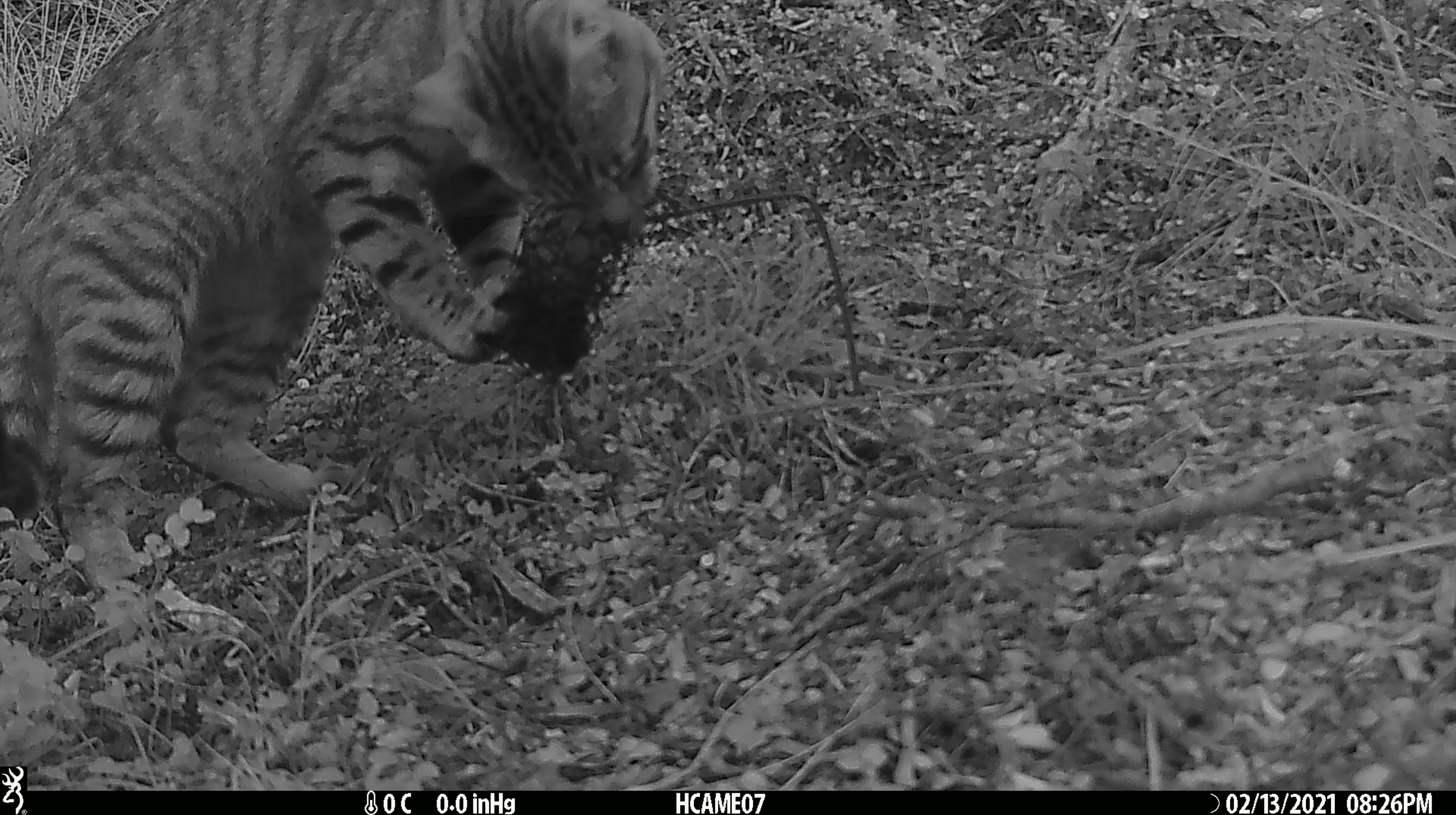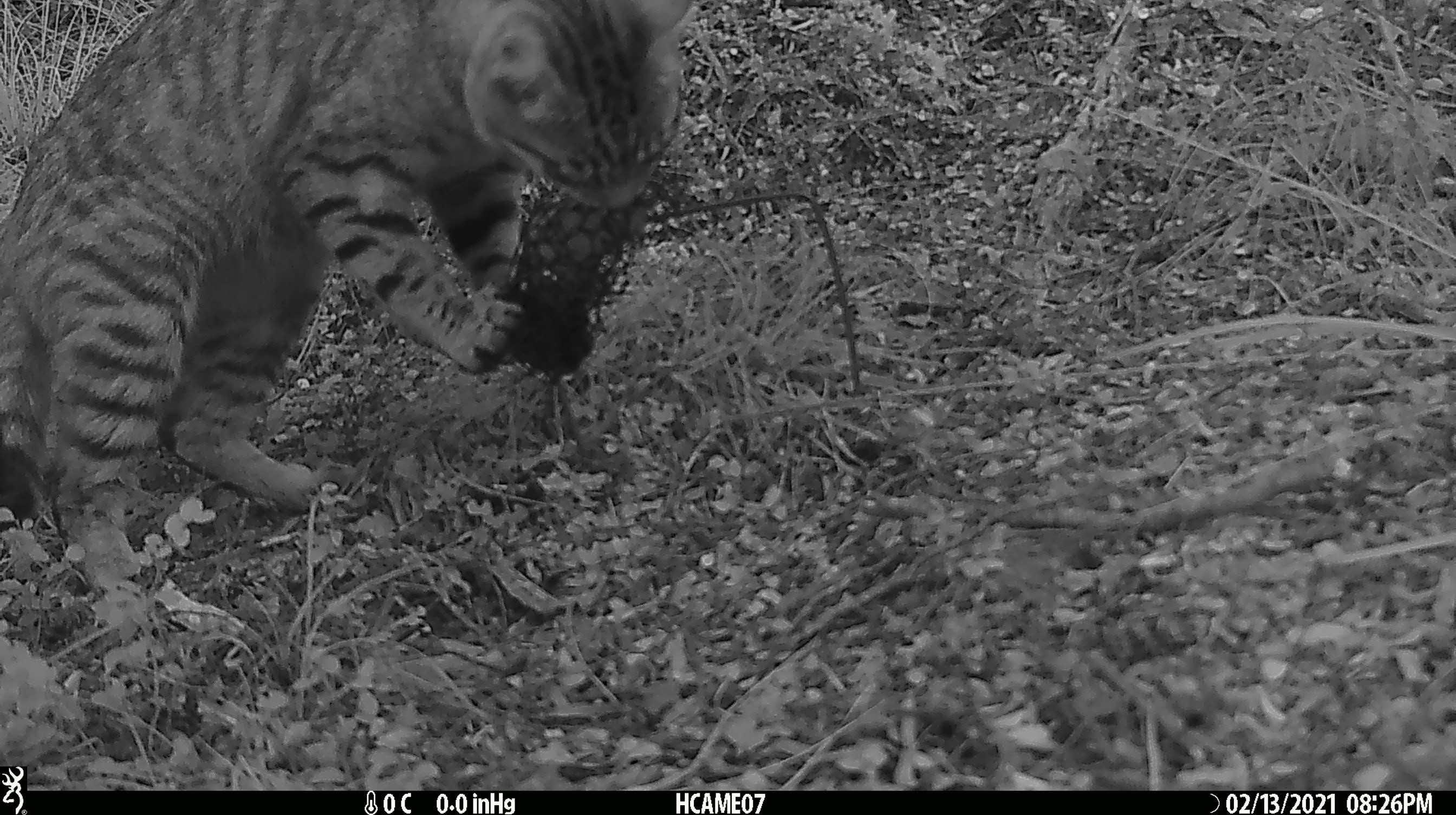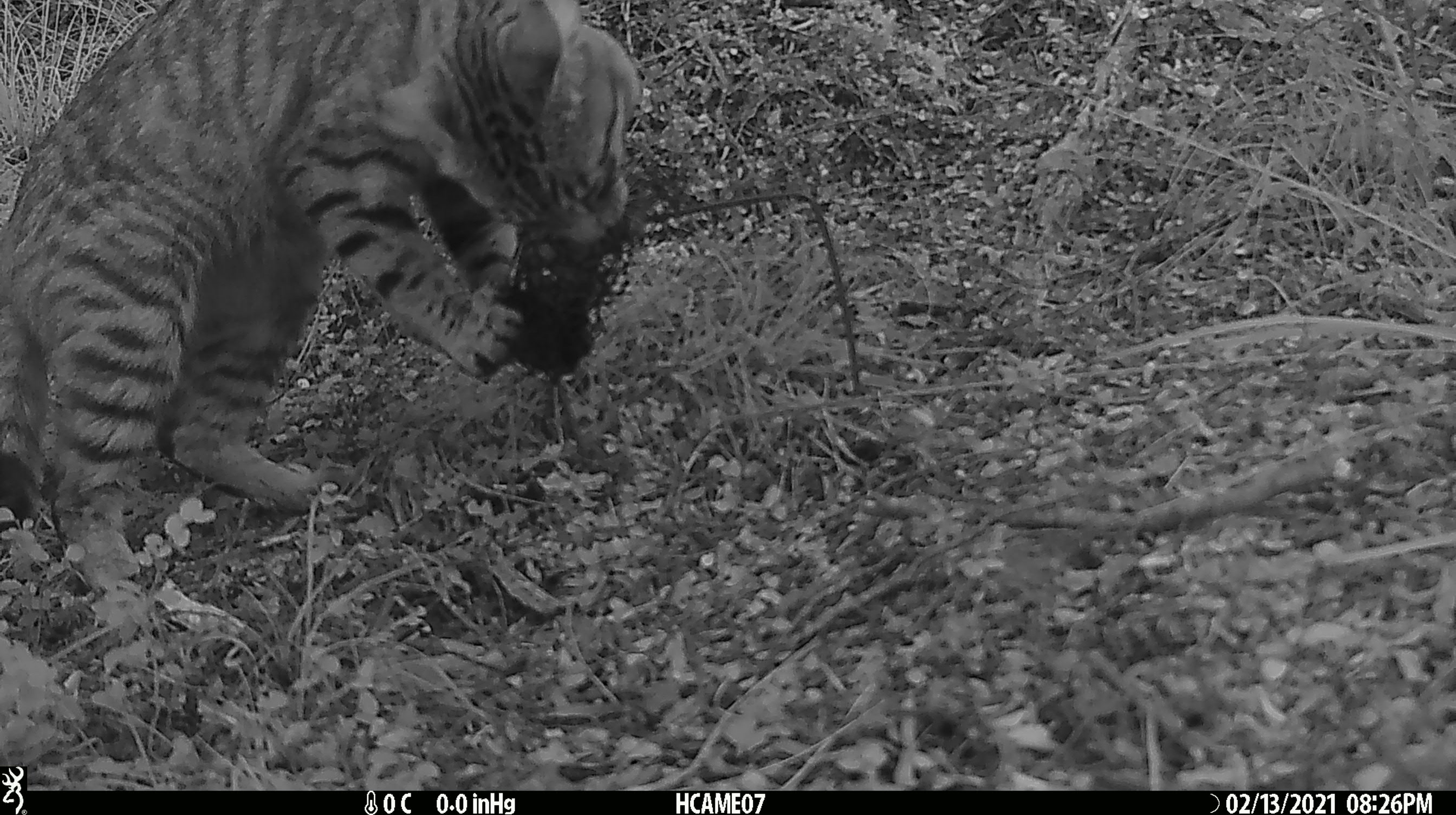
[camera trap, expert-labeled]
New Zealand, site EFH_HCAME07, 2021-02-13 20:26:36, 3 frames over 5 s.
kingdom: Animalia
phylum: Chordata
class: Mammalia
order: Carnivora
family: Felidae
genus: Felis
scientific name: Felis catus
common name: domestic cat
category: cat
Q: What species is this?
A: Cat (domestic cat) (Felis catus).